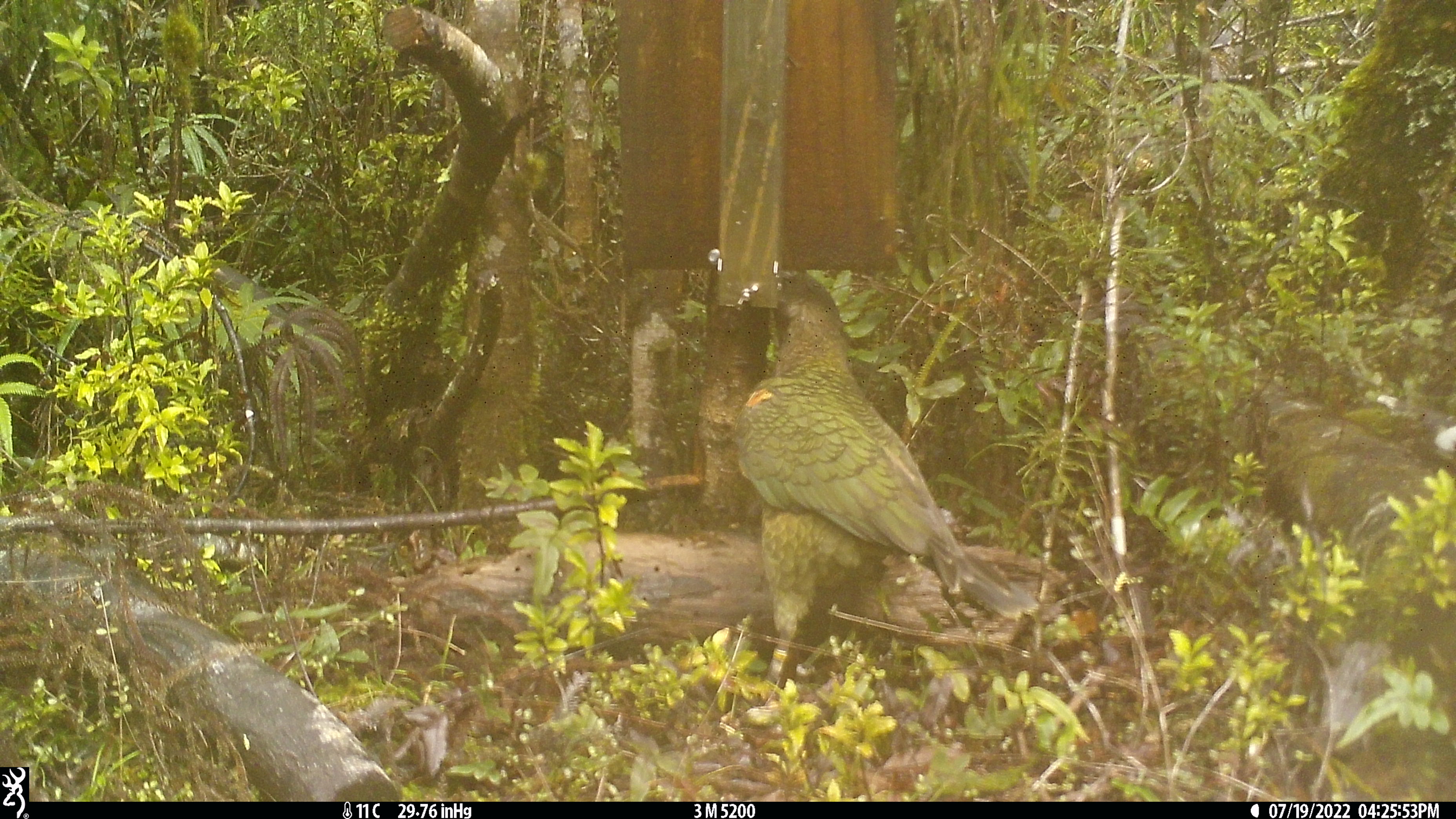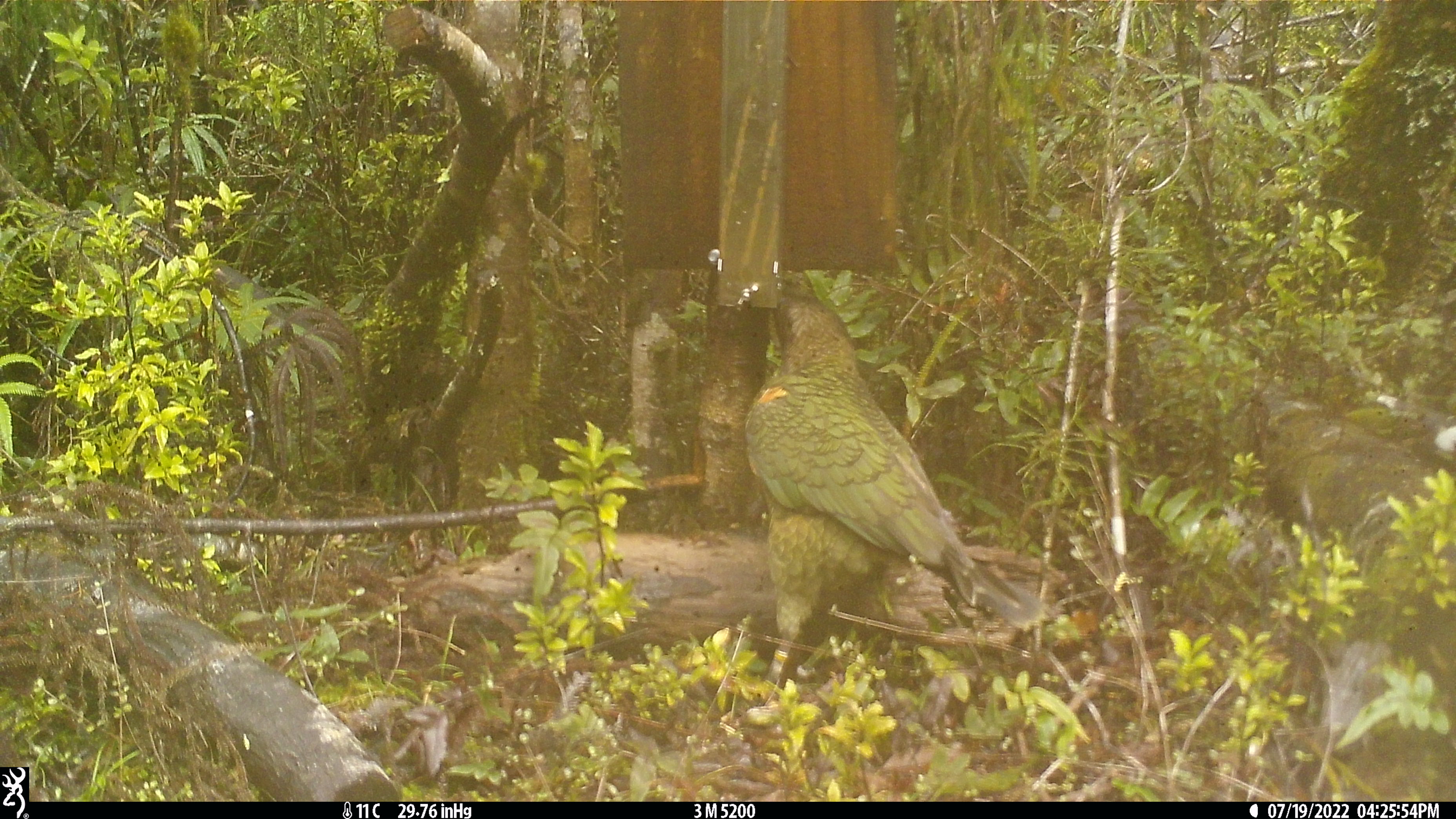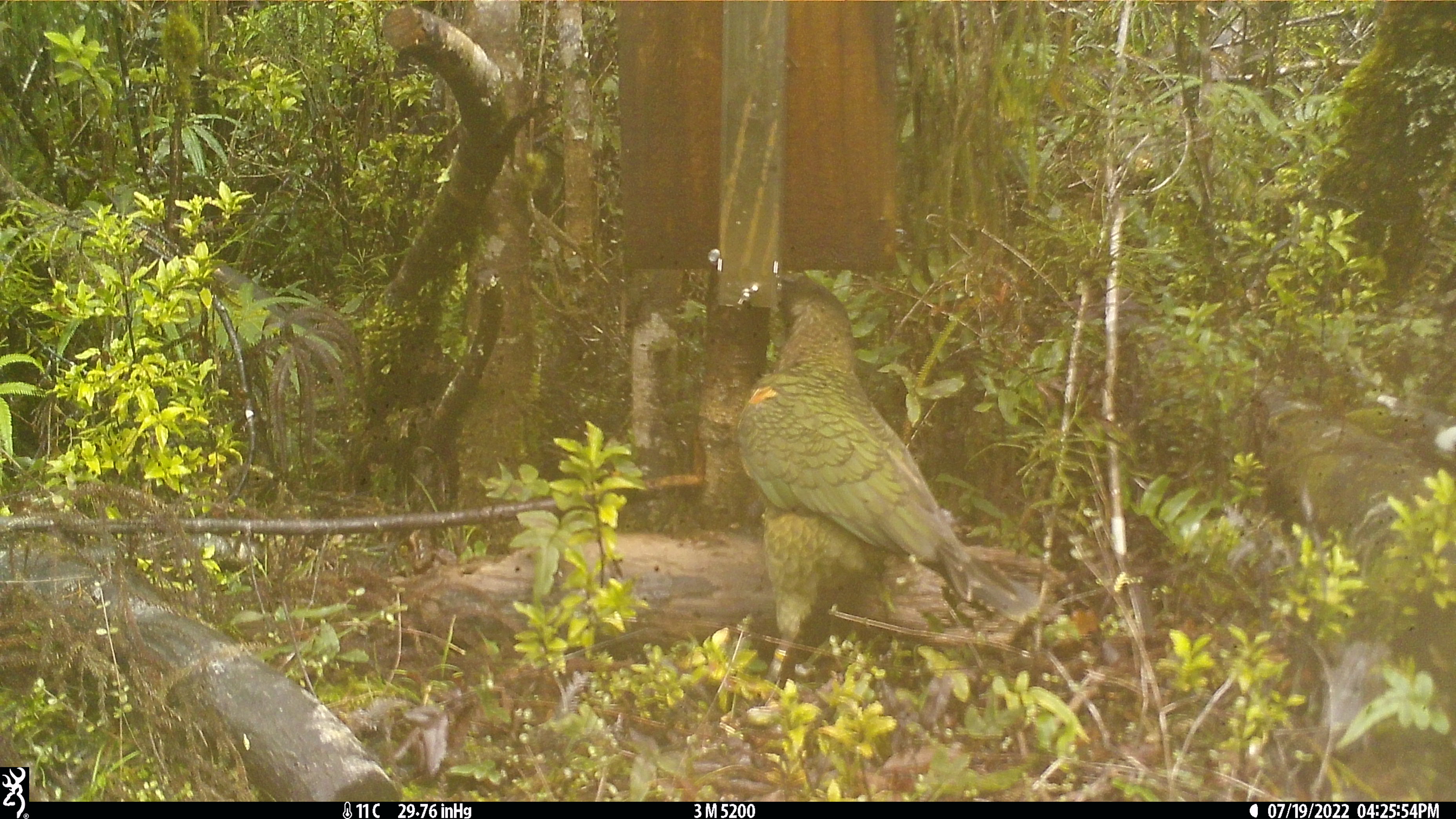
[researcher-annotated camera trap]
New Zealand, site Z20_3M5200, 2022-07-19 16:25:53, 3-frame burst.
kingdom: Animalia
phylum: Chordata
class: Aves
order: Psittaciformes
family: Strigopidae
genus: Nestor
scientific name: Nestor notabilis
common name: kea